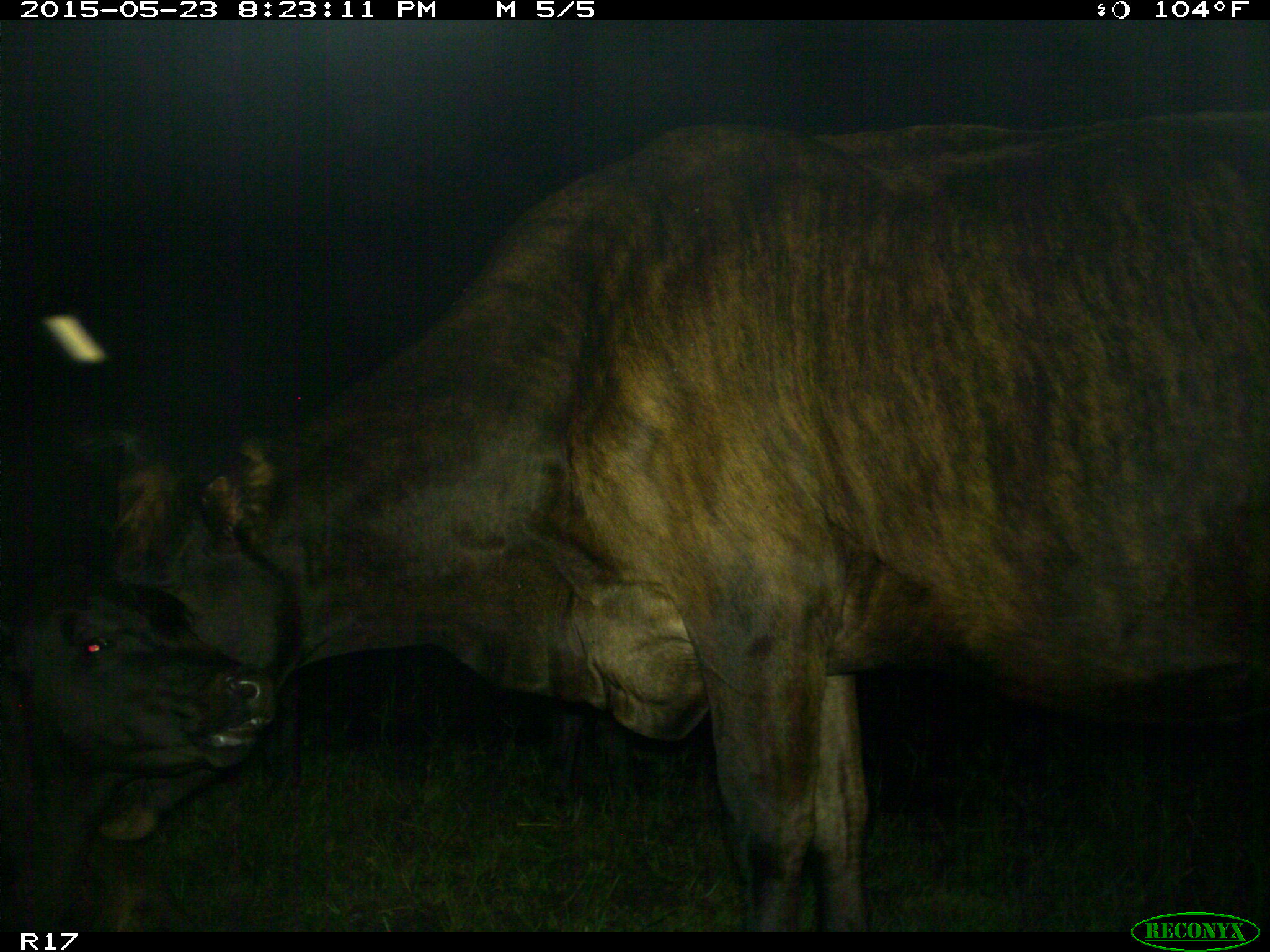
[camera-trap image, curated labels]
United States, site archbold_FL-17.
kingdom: Animalia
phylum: Chordata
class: Mammalia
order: Artiodactyla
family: Bovidae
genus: Bos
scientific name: Bos taurus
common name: domestic cow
Bos taurus (domestic cow).